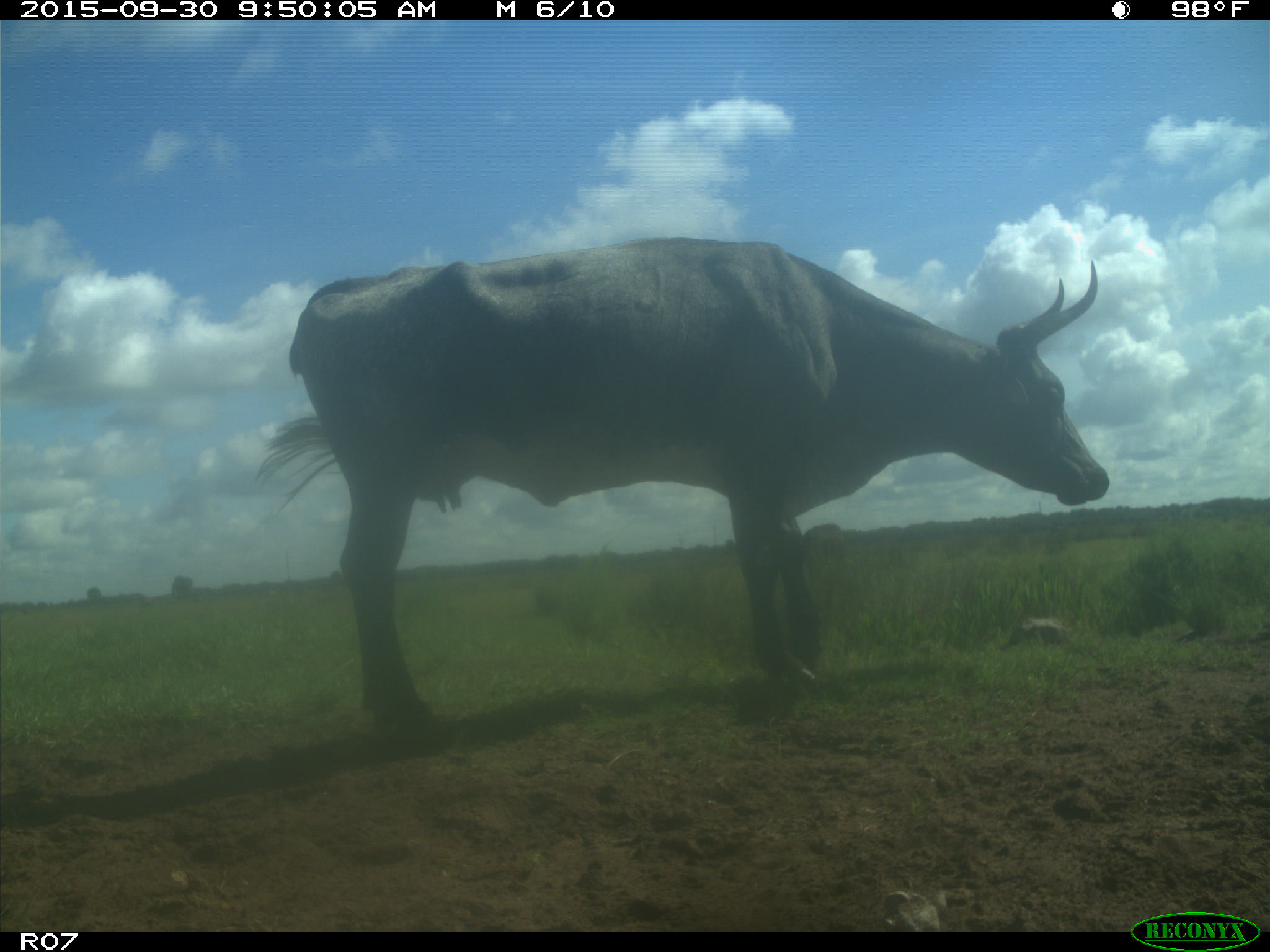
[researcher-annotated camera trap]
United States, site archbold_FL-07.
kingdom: Animalia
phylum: Chordata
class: Mammalia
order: Artiodactyla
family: Bovidae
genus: Bos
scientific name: Bos taurus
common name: domestic cow